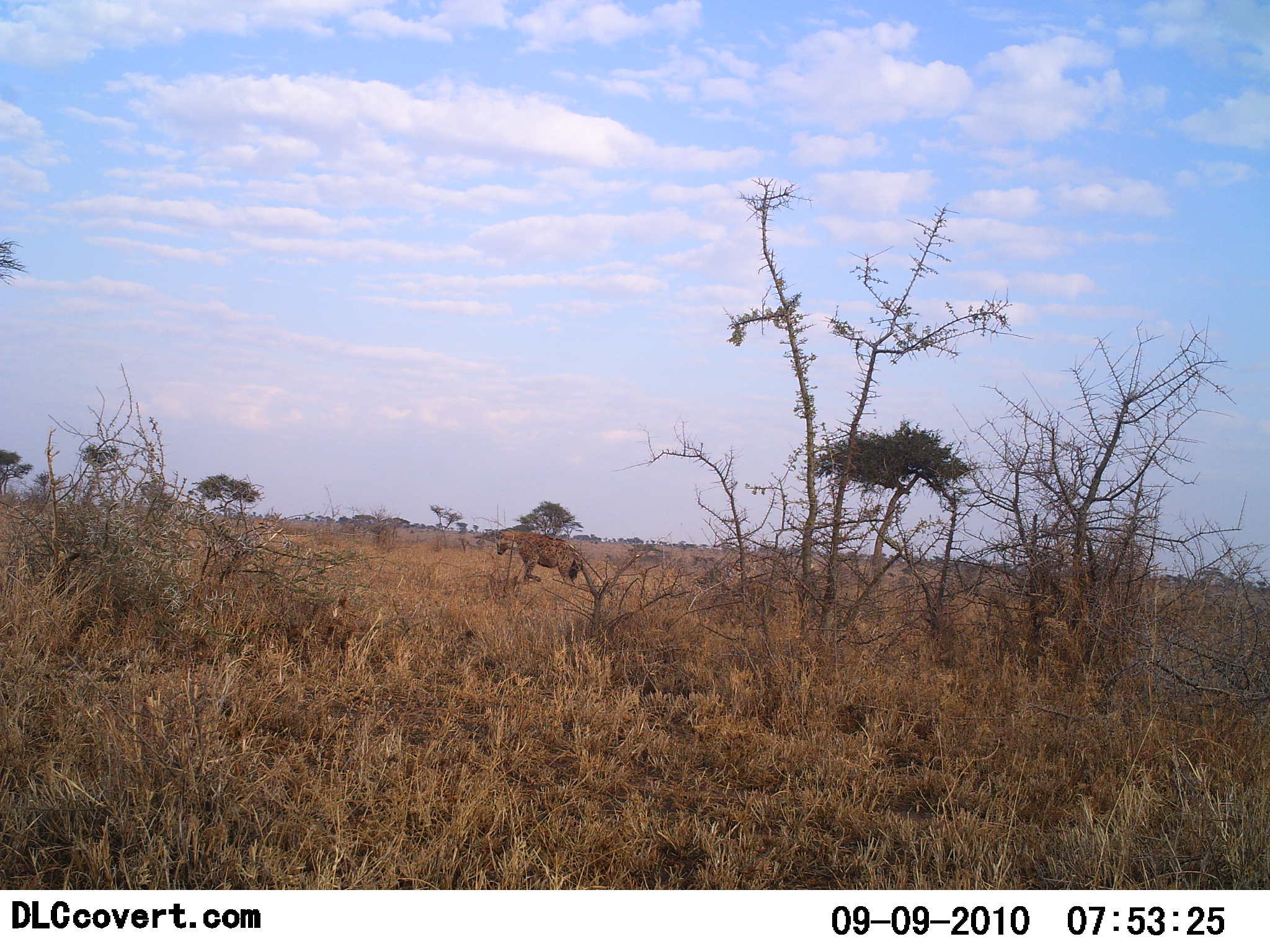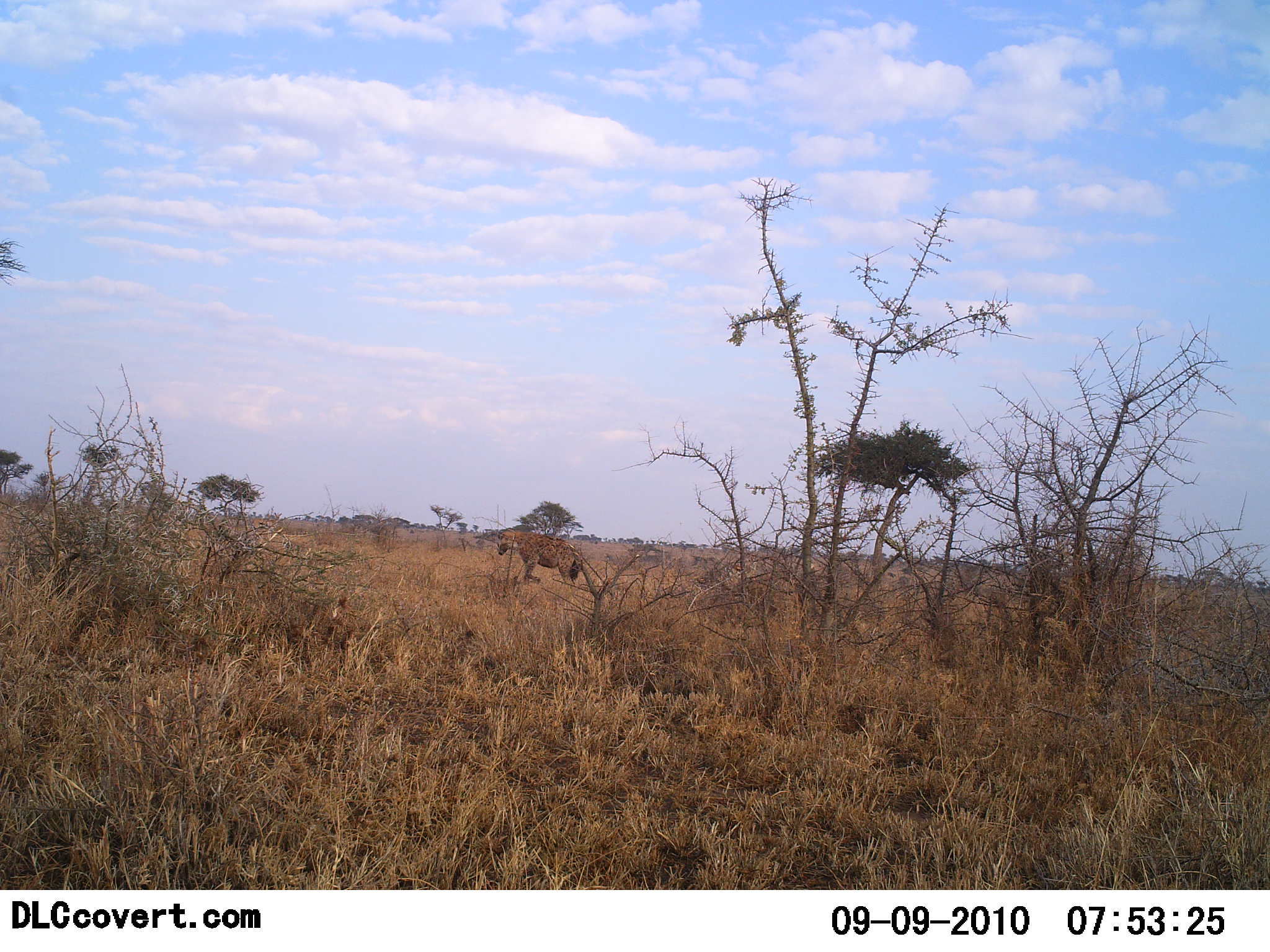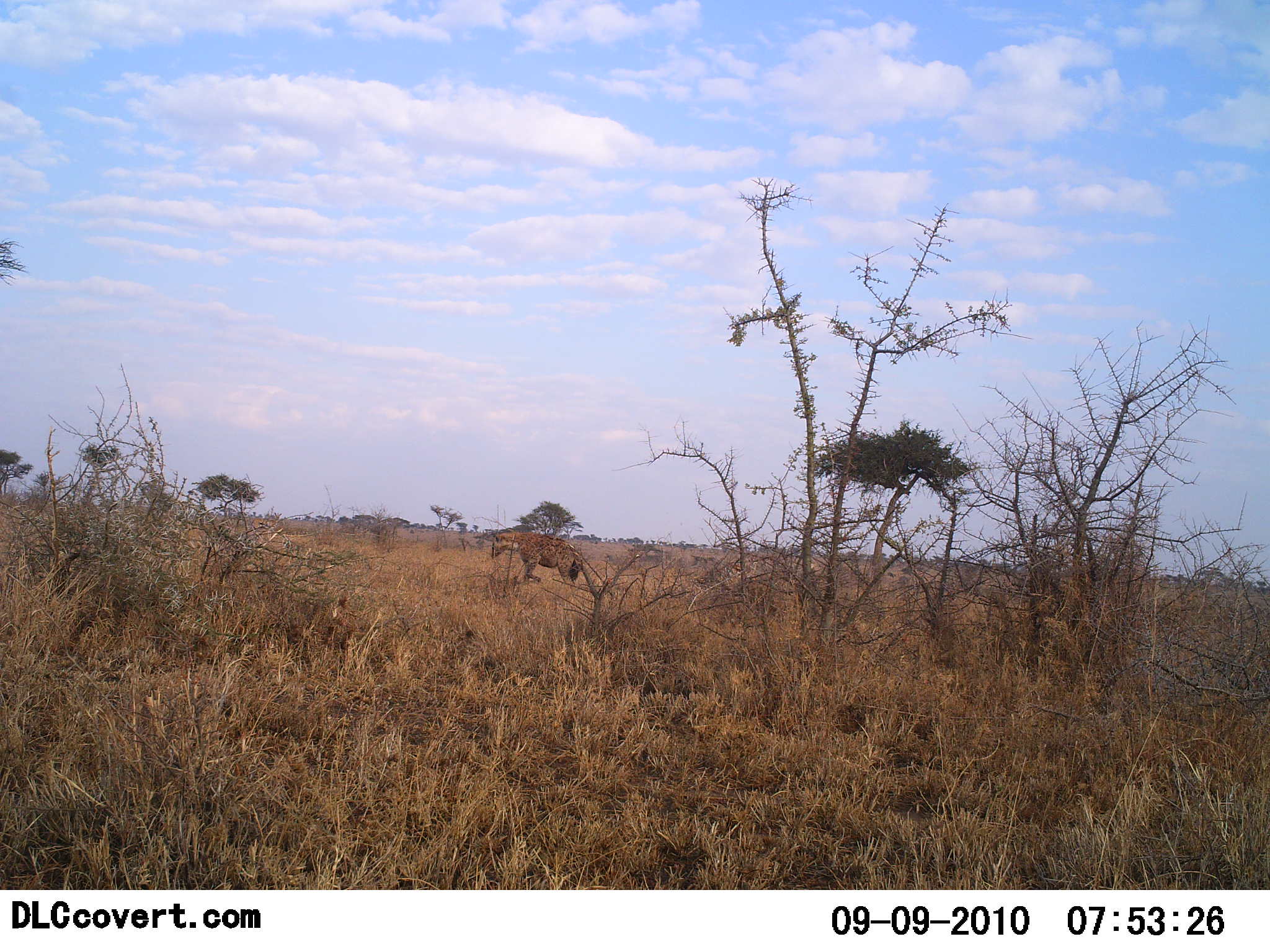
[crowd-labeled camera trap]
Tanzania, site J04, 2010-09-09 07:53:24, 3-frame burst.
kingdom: Animalia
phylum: Chordata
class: Mammalia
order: Carnivora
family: Hyaenidae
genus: Crocuta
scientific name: Crocuta crocuta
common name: spotted hyena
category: hyenaspotted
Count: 1.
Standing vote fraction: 100%.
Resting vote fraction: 0%.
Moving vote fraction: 0%.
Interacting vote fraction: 0%.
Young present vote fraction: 0%.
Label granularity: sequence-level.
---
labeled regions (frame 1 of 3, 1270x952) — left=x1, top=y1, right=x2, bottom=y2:
animal: left=495, top=529, right=582, bottom=584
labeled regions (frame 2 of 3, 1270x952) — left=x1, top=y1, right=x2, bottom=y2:
animal: left=496, top=529, right=582, bottom=589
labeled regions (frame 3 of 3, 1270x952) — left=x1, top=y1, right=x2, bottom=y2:
animal: left=491, top=531, right=584, bottom=590